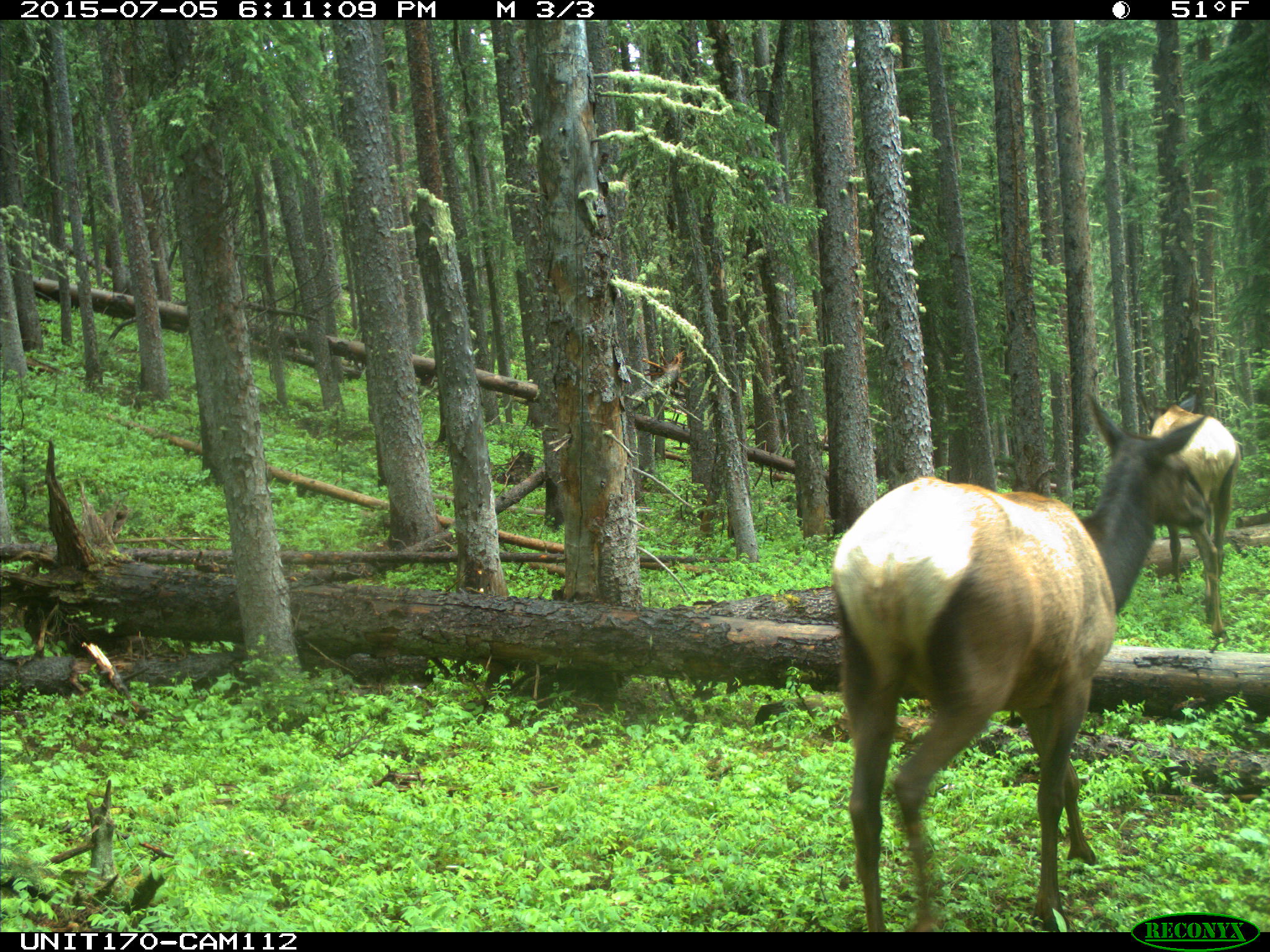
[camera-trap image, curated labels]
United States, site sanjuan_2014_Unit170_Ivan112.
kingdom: Animalia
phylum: Chordata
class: Mammalia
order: Artiodactyla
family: Cervidae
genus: Cervus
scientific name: Cervus elaphus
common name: red deer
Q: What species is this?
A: Cervus elaphus (red deer).